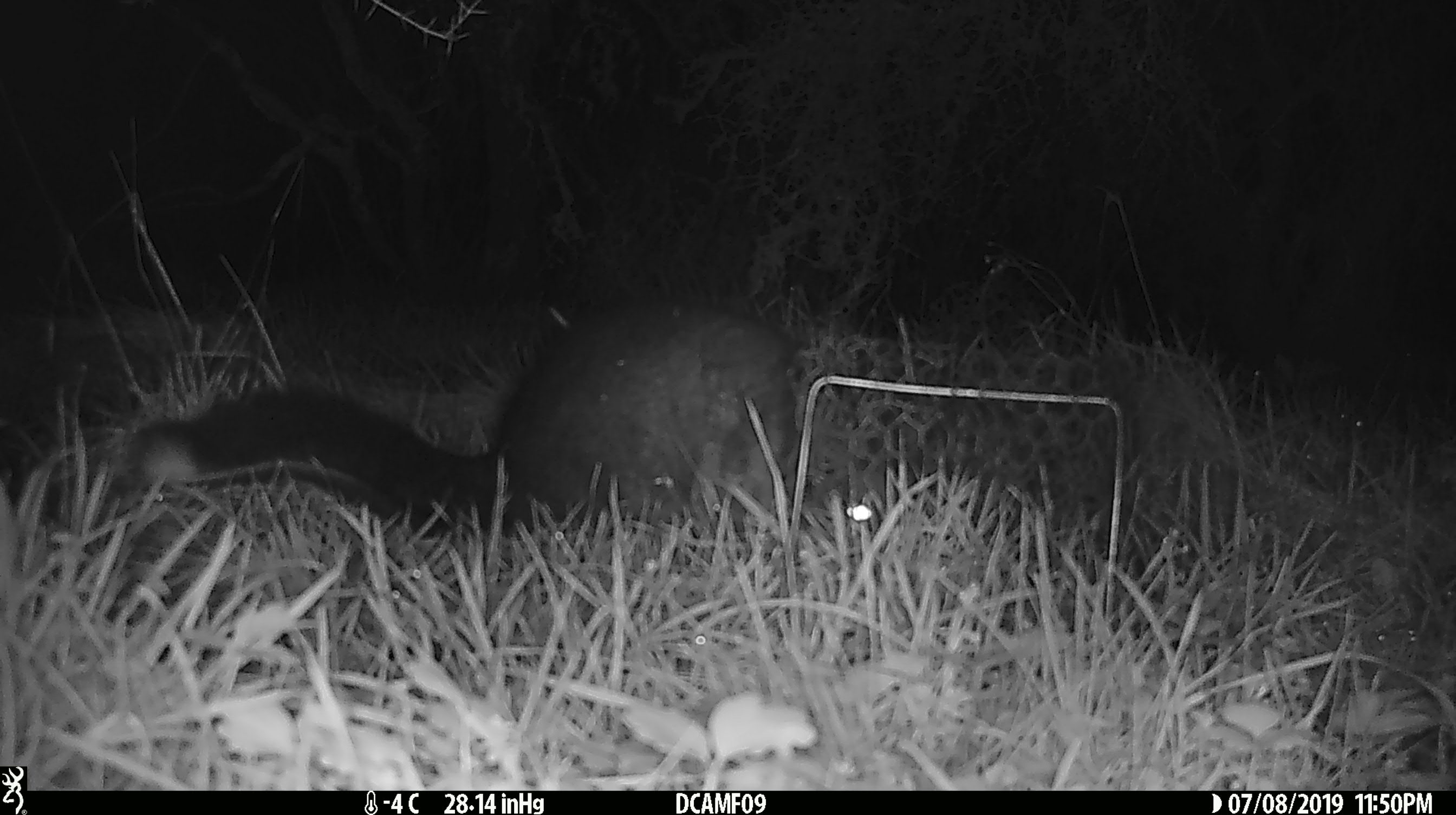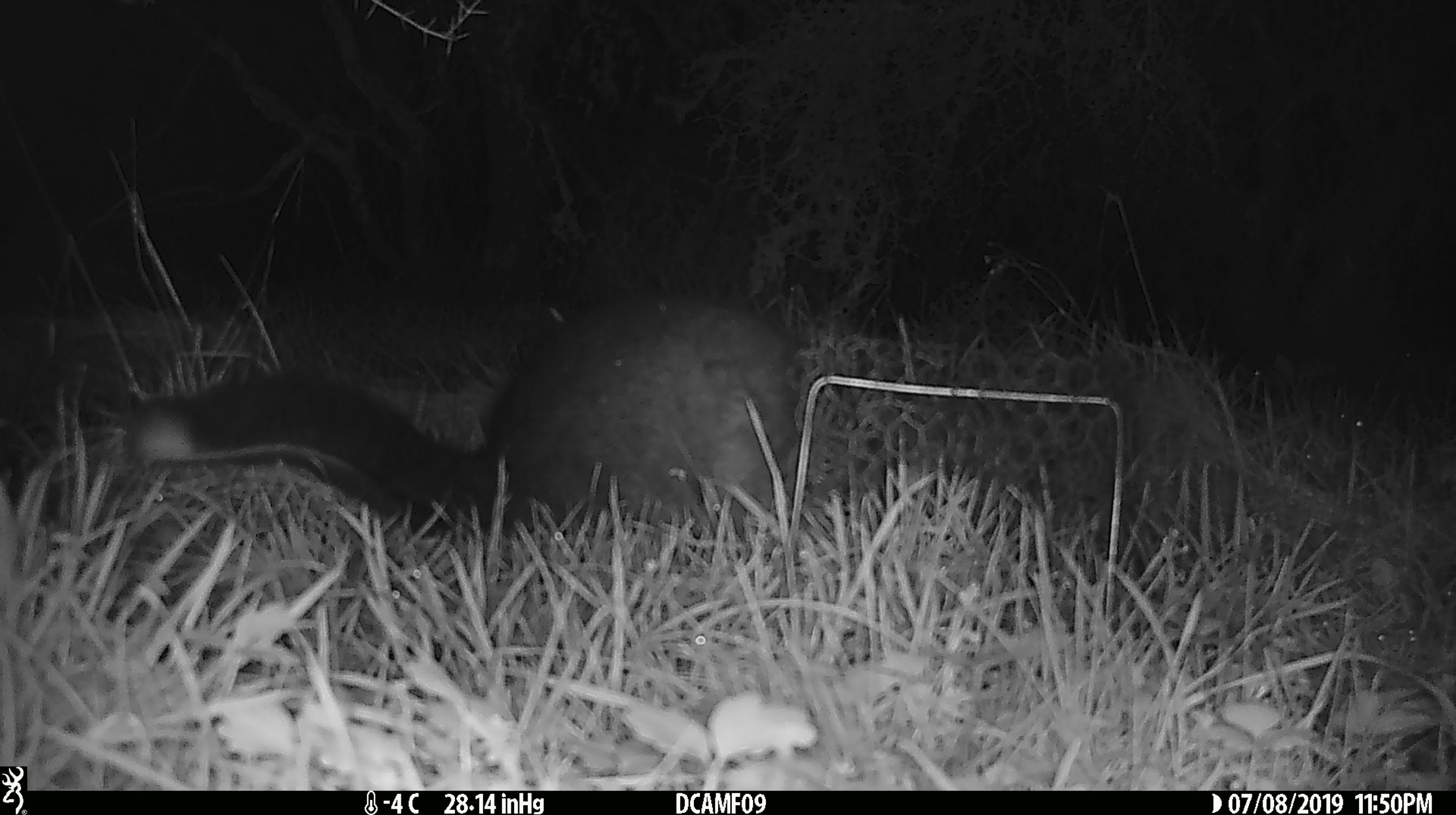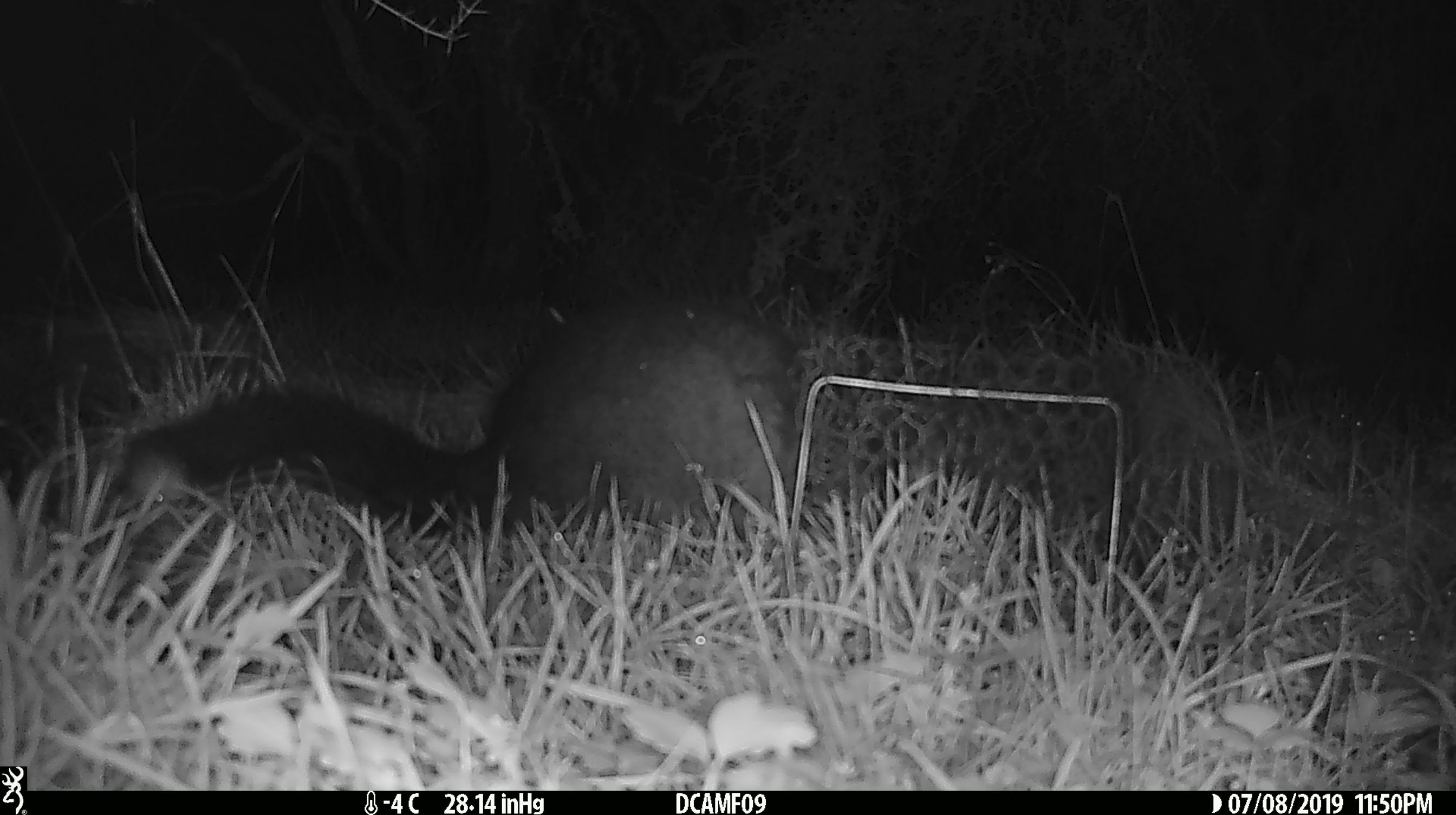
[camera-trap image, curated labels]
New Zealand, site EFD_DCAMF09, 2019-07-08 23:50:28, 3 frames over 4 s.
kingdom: Animalia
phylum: Chordata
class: Mammalia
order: Diprotodontia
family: Phalangeridae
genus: Trichosurus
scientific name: Trichosurus vulpecula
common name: common brushtail possum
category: possum